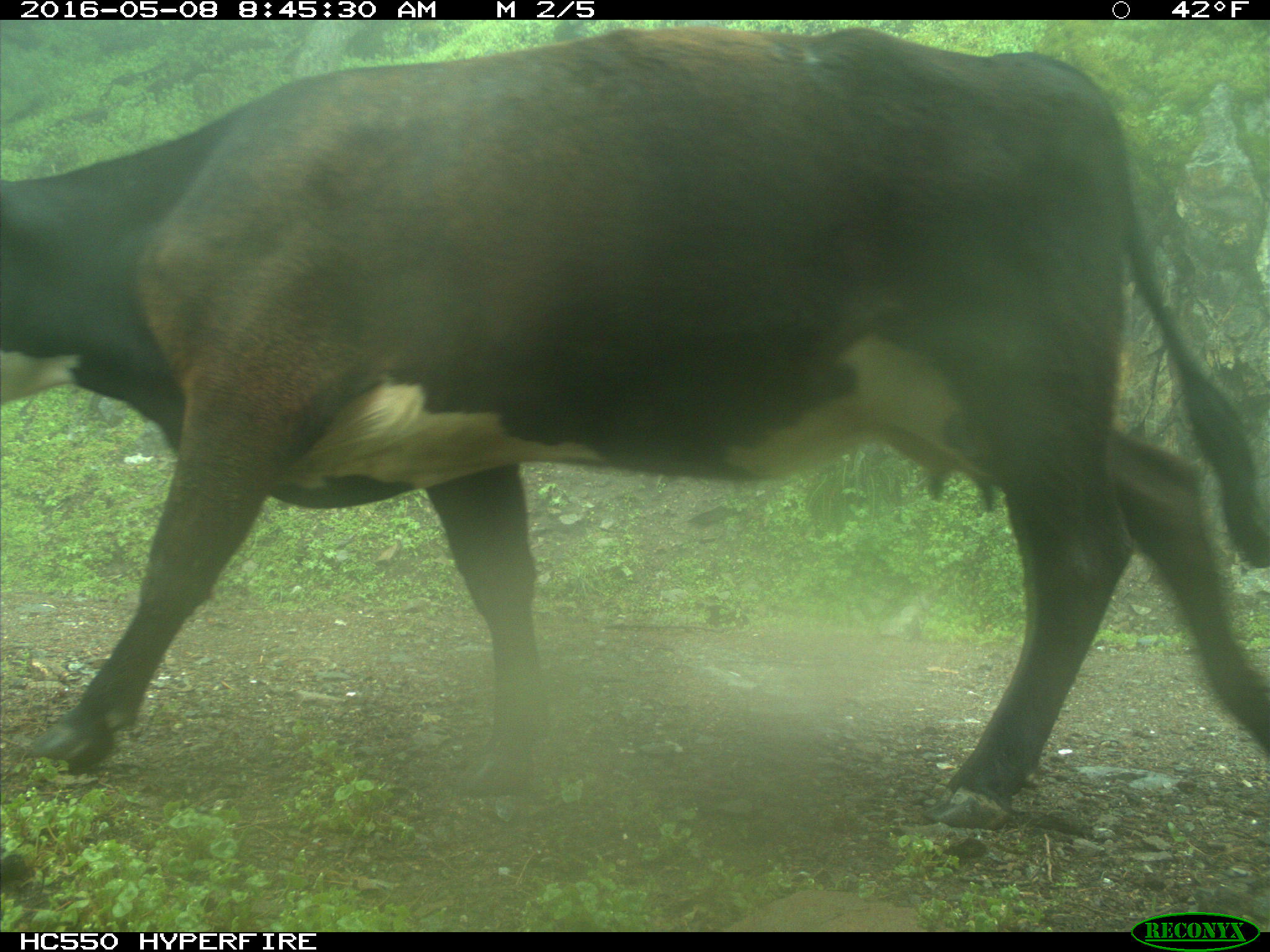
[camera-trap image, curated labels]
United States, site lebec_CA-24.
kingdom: Animalia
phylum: Chordata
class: Mammalia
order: Artiodactyla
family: Bovidae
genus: Bos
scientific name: Bos taurus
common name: domestic cow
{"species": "Bos taurus (domestic cow)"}